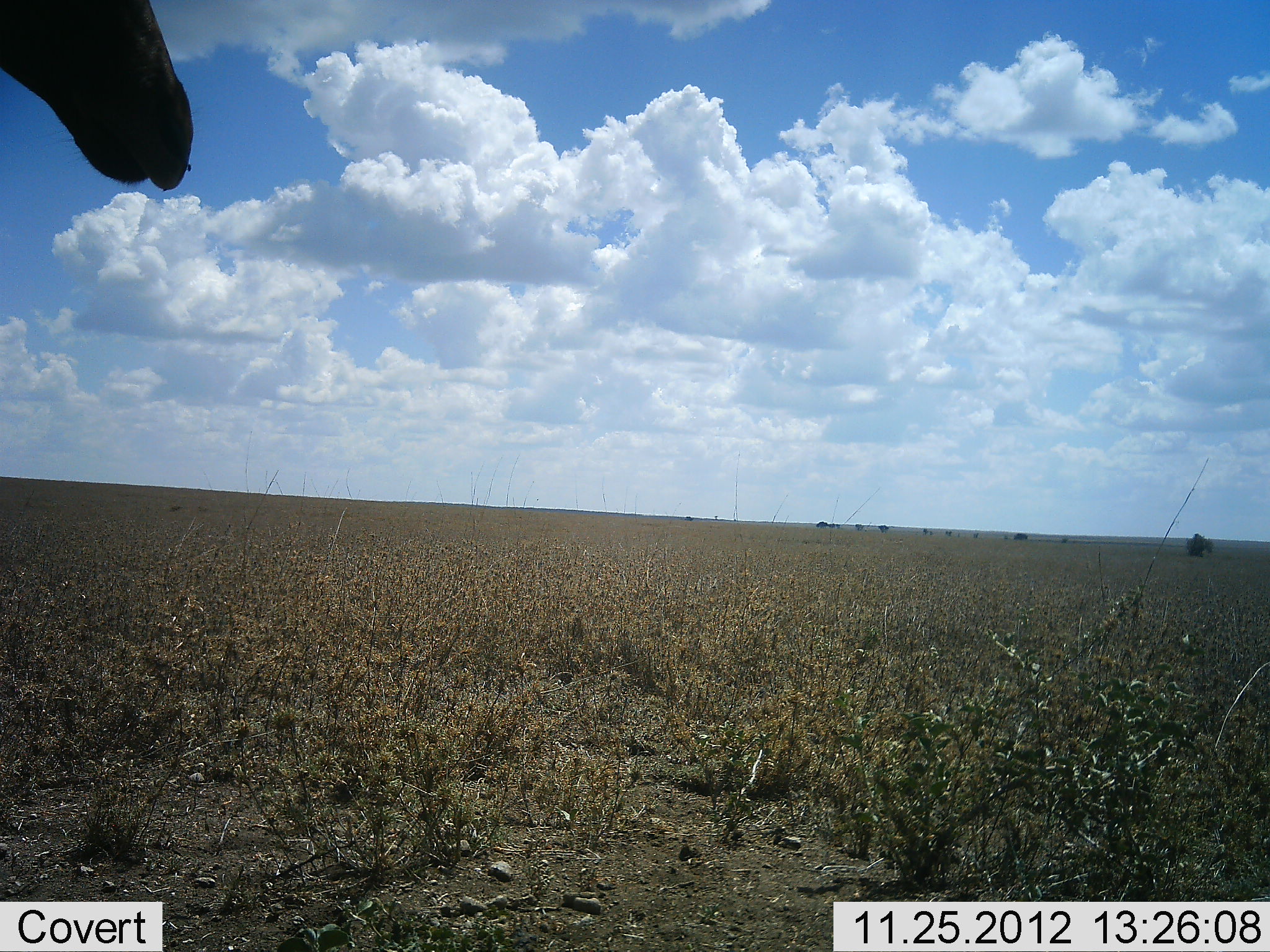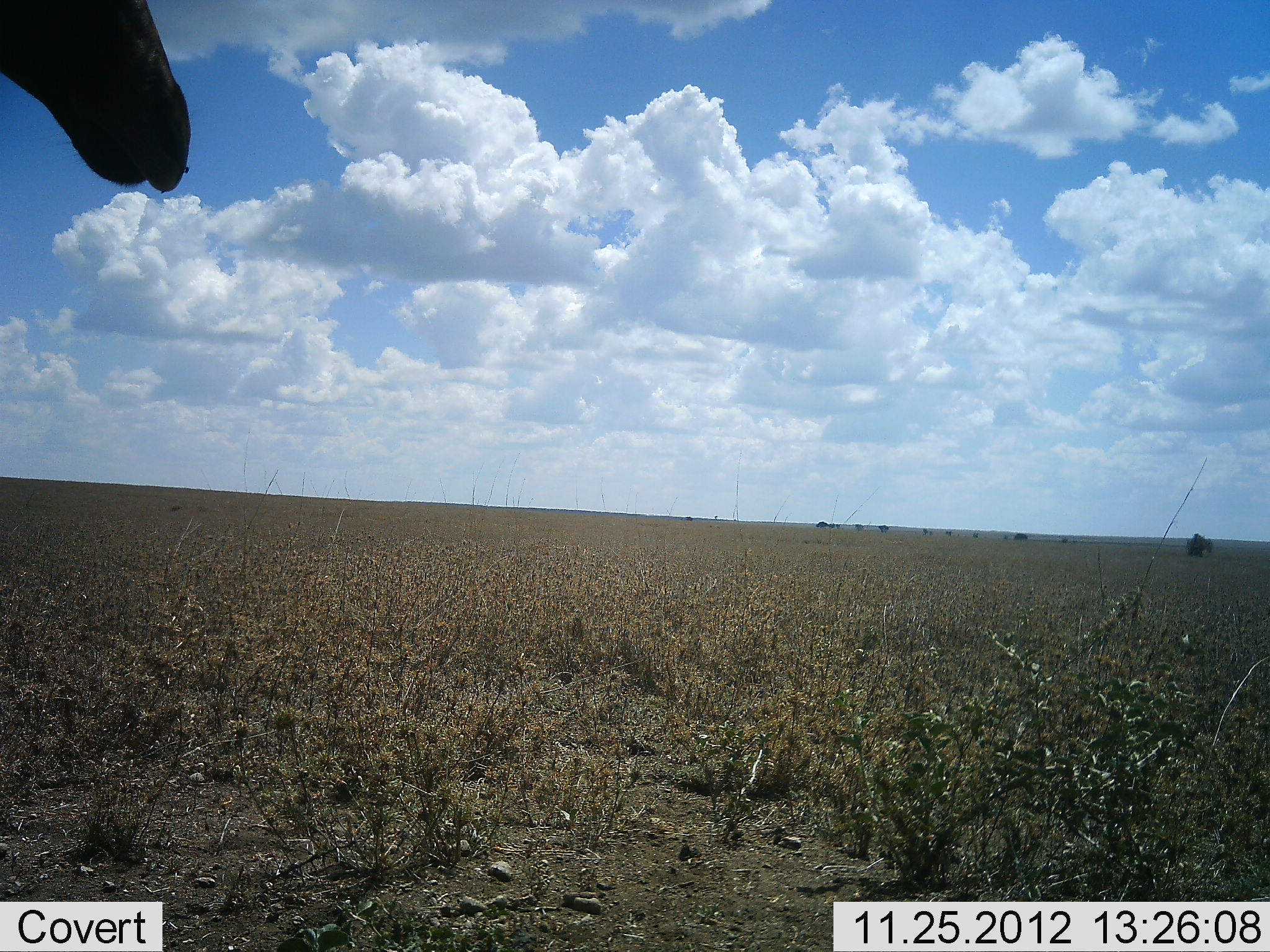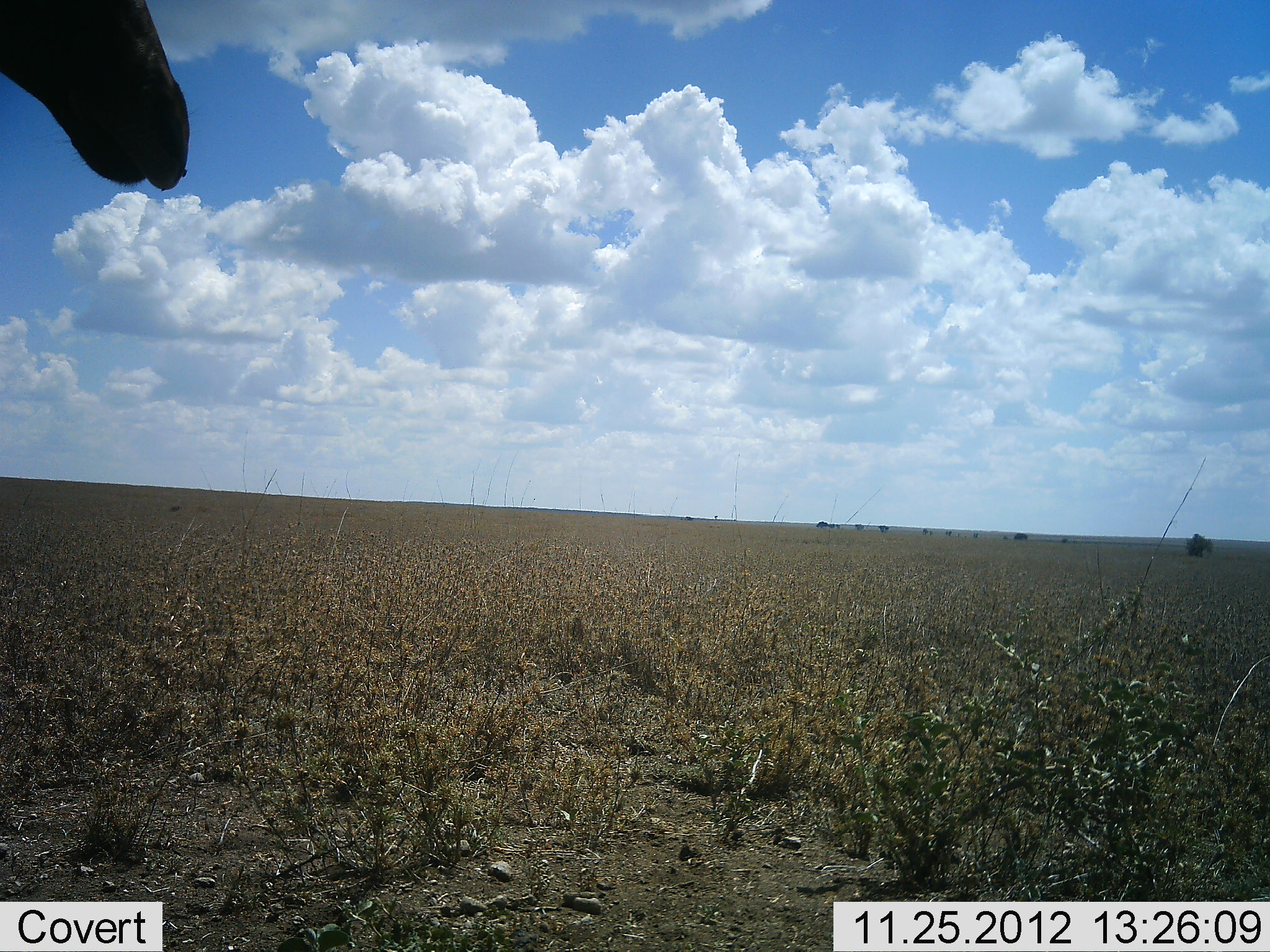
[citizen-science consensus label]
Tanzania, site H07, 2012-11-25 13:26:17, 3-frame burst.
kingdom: Animalia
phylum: Chordata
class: Mammalia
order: Artiodactyla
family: Bovidae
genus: Alcelaphus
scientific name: Alcelaphus buselaphus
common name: hartebeest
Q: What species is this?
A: Hartebeest (Alcelaphus buselaphus).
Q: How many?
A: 1.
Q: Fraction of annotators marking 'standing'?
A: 100%.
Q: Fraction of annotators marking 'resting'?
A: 0%.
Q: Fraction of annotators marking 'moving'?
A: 0%.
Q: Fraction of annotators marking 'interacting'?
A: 0%.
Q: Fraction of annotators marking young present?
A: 0%.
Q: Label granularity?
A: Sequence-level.